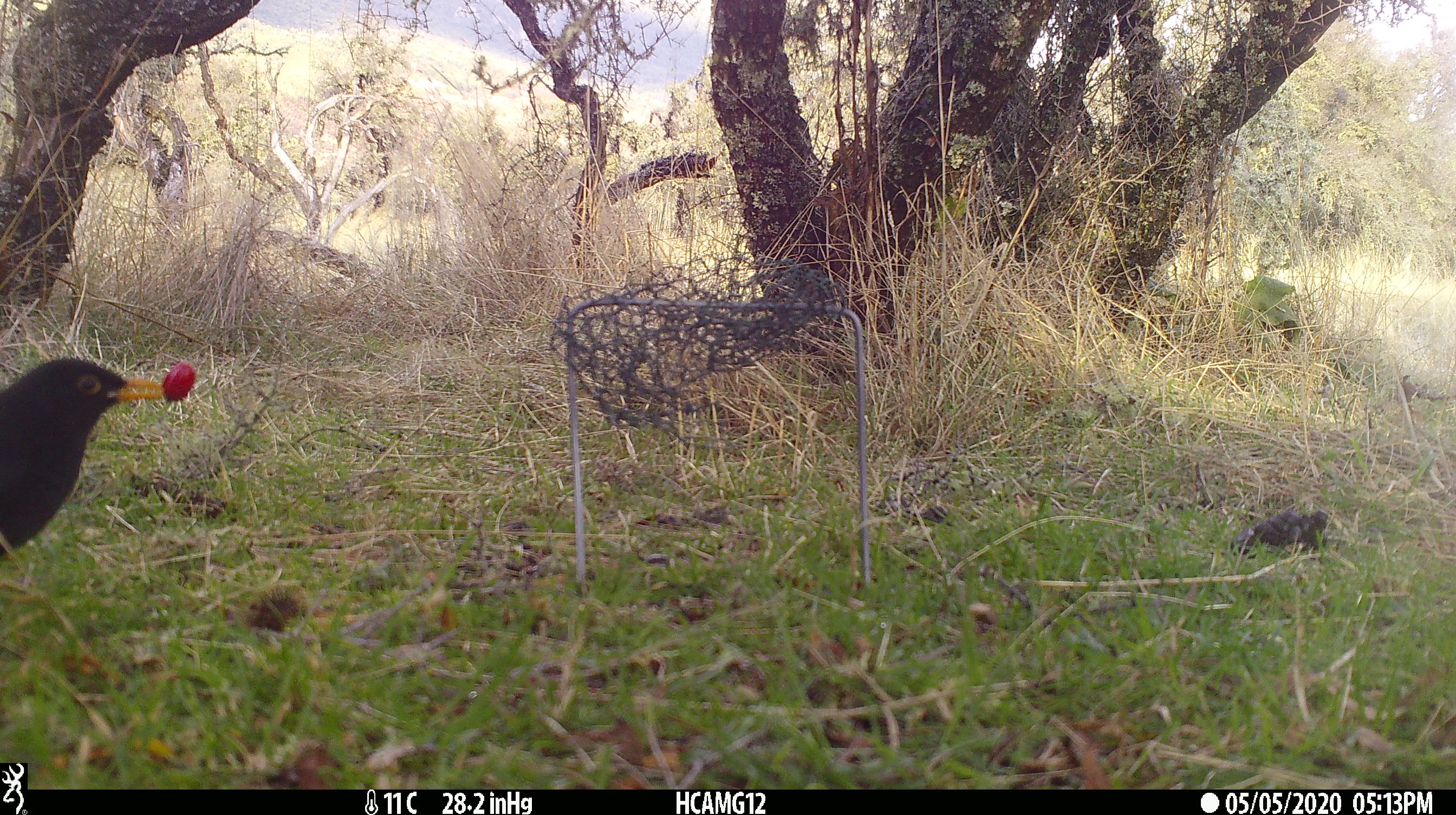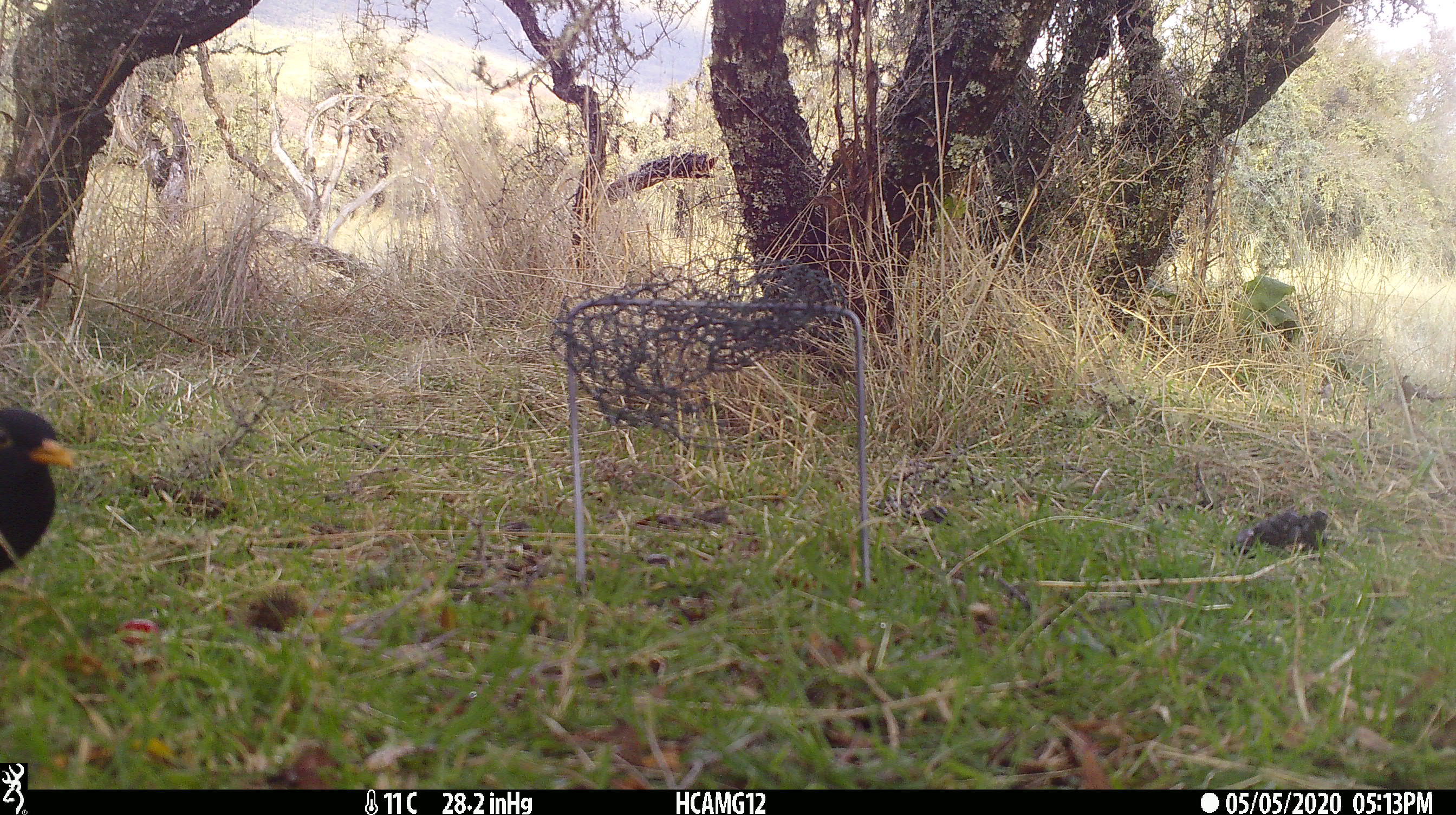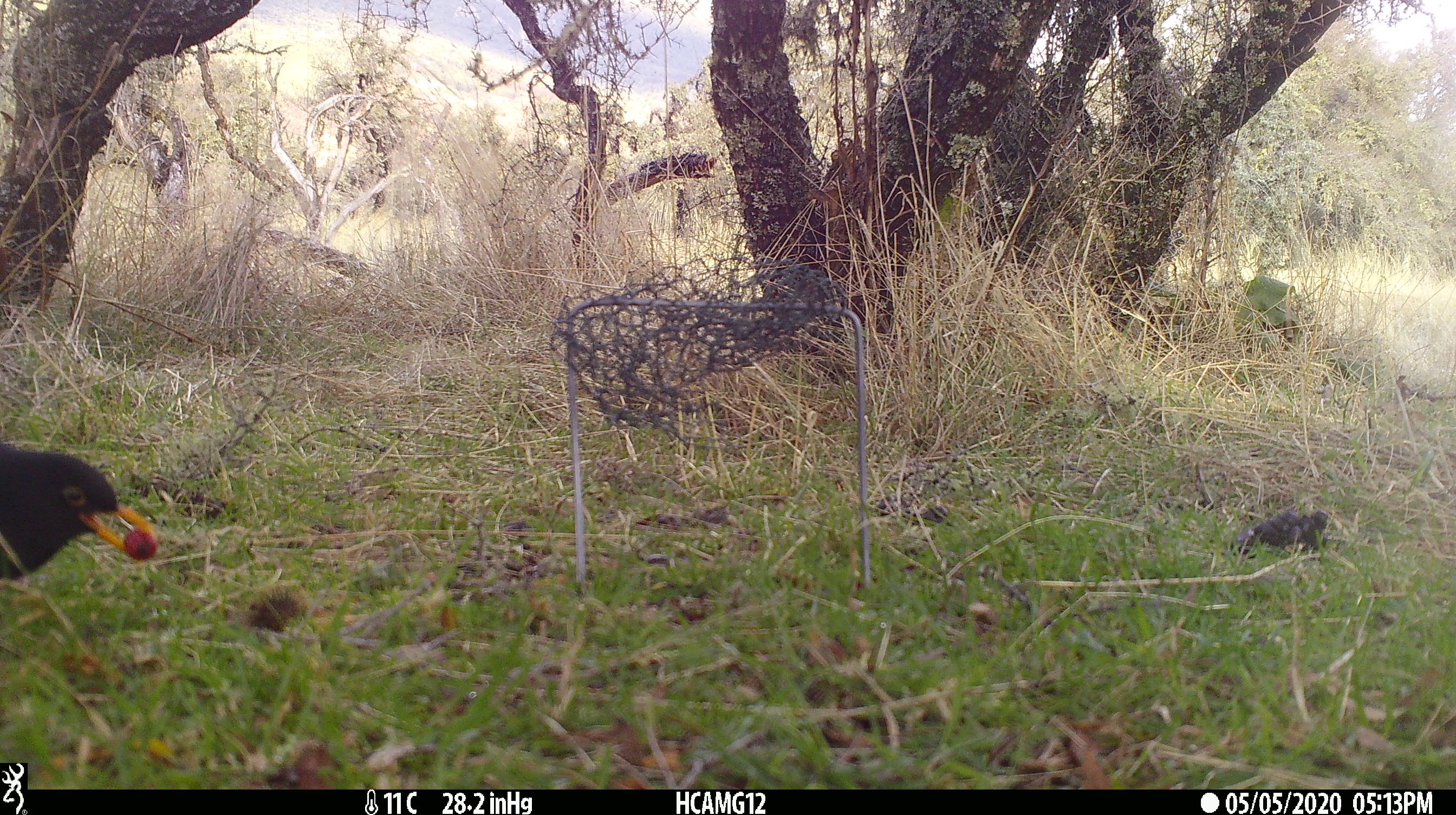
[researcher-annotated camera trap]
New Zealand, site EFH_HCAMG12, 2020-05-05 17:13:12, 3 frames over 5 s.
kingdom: Animalia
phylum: Chordata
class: Aves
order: Passeriformes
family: Turdidae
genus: Turdus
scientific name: Turdus merula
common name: eurasian blackbird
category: blackbird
Blackbird (eurasian blackbird) (Turdus merula).